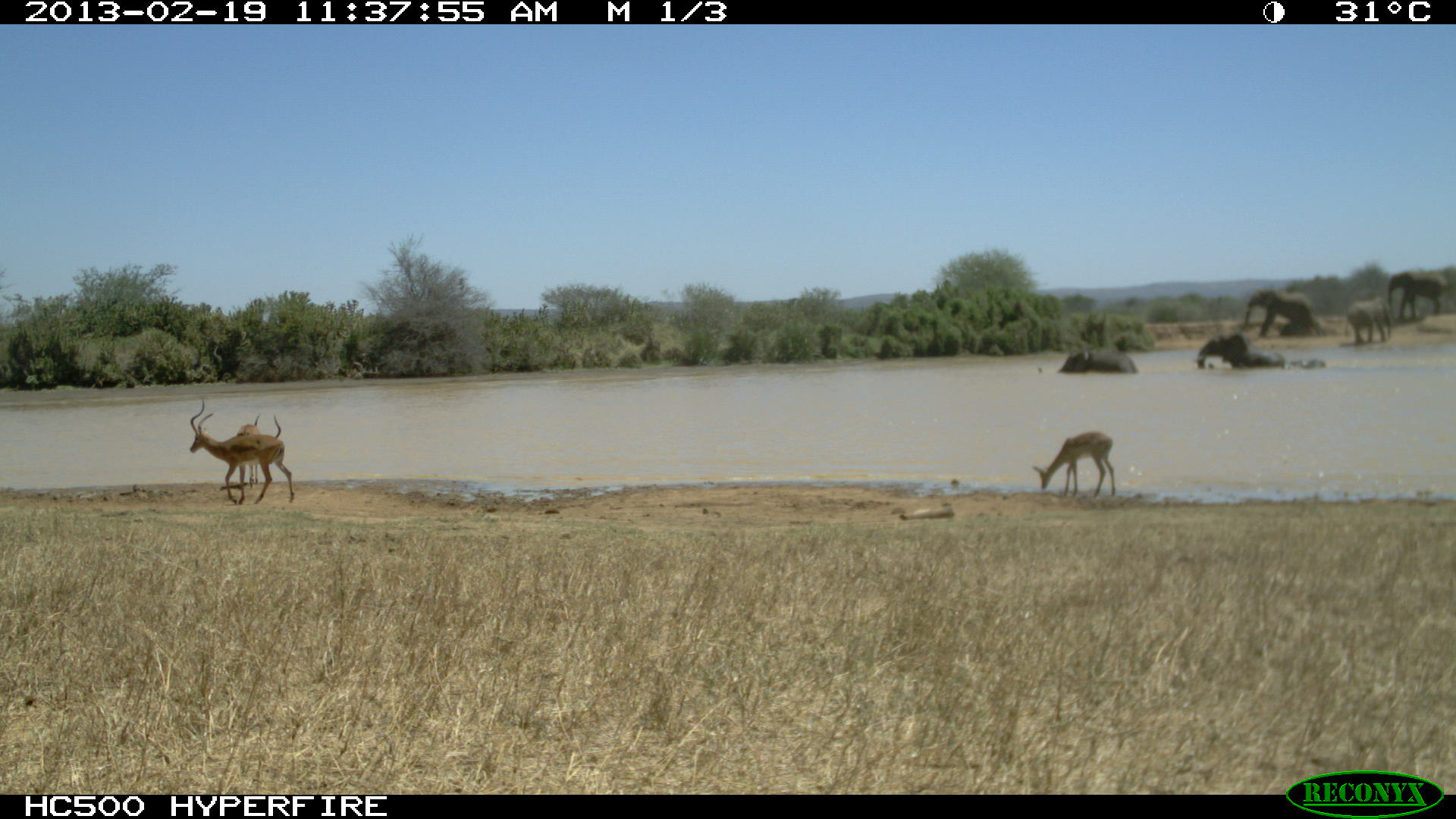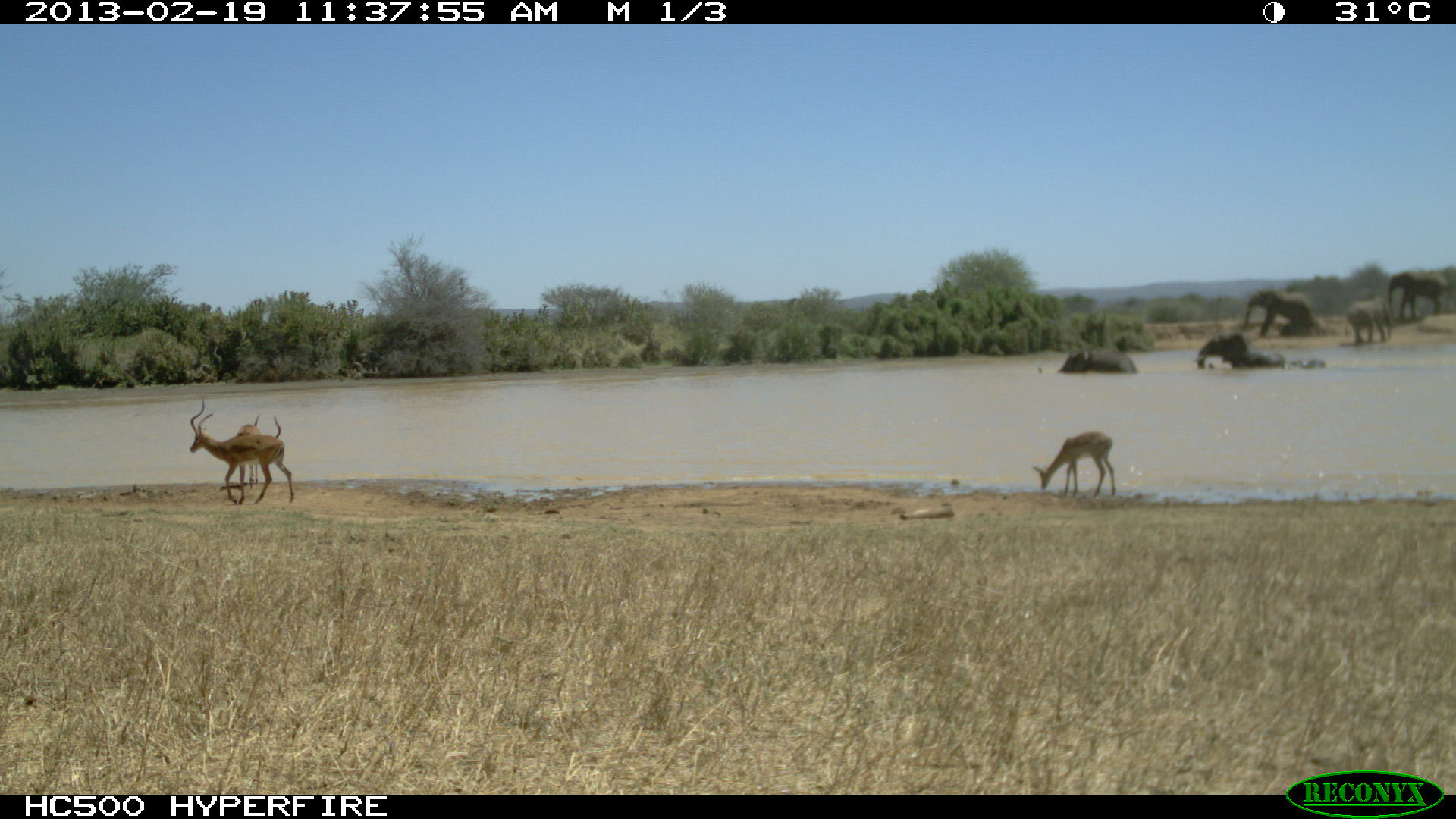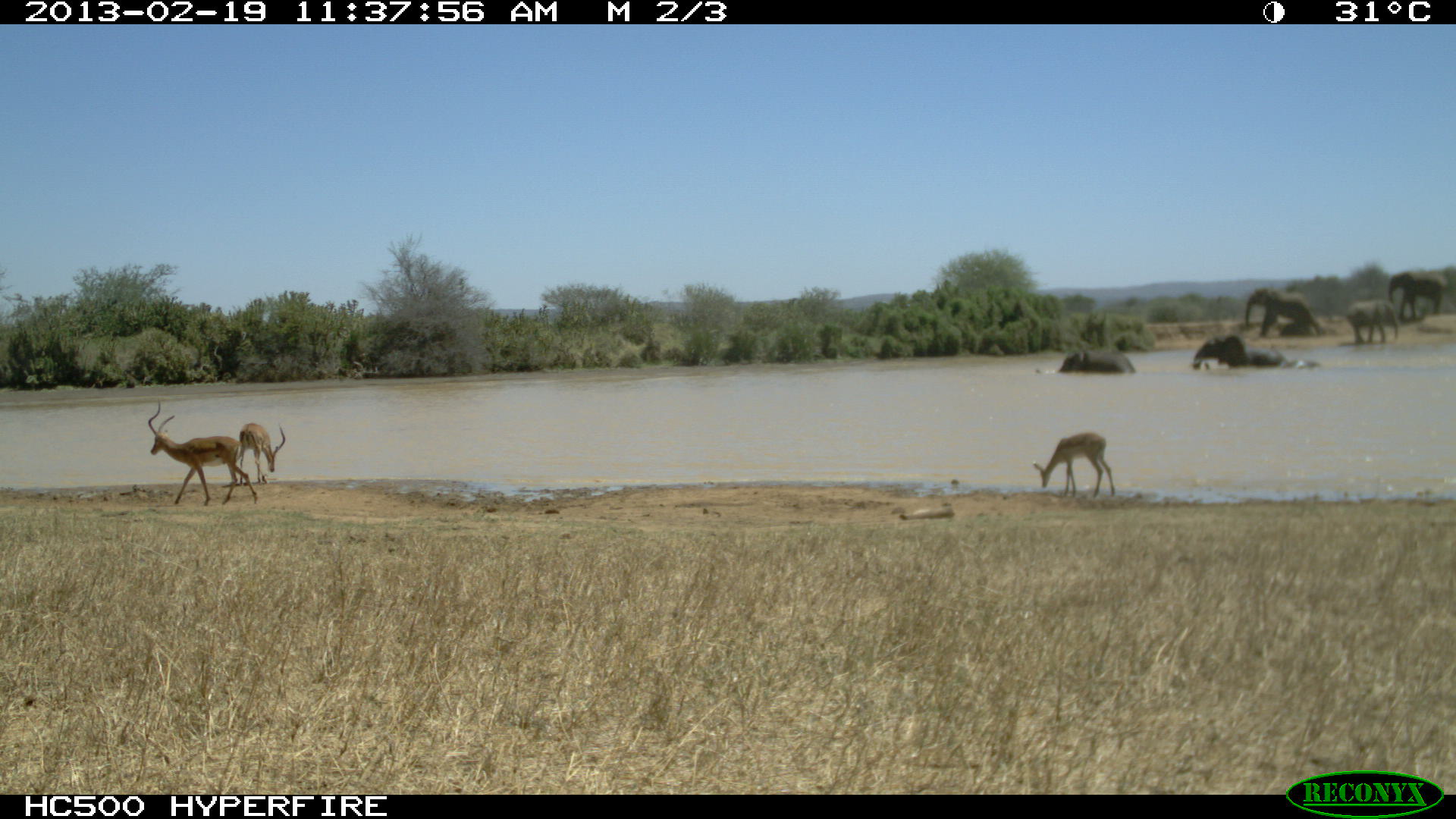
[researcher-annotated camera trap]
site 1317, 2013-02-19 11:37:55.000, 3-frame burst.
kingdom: Animalia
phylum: Chordata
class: Mammalia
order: Proboscidea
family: Elephantidae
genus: Loxodonta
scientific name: Loxodonta africana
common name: african bush elephant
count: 5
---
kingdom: Animalia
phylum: Chordata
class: Mammalia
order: Artiodactyla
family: Bovidae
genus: Aepyceros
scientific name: Aepyceros melampus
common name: impala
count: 3